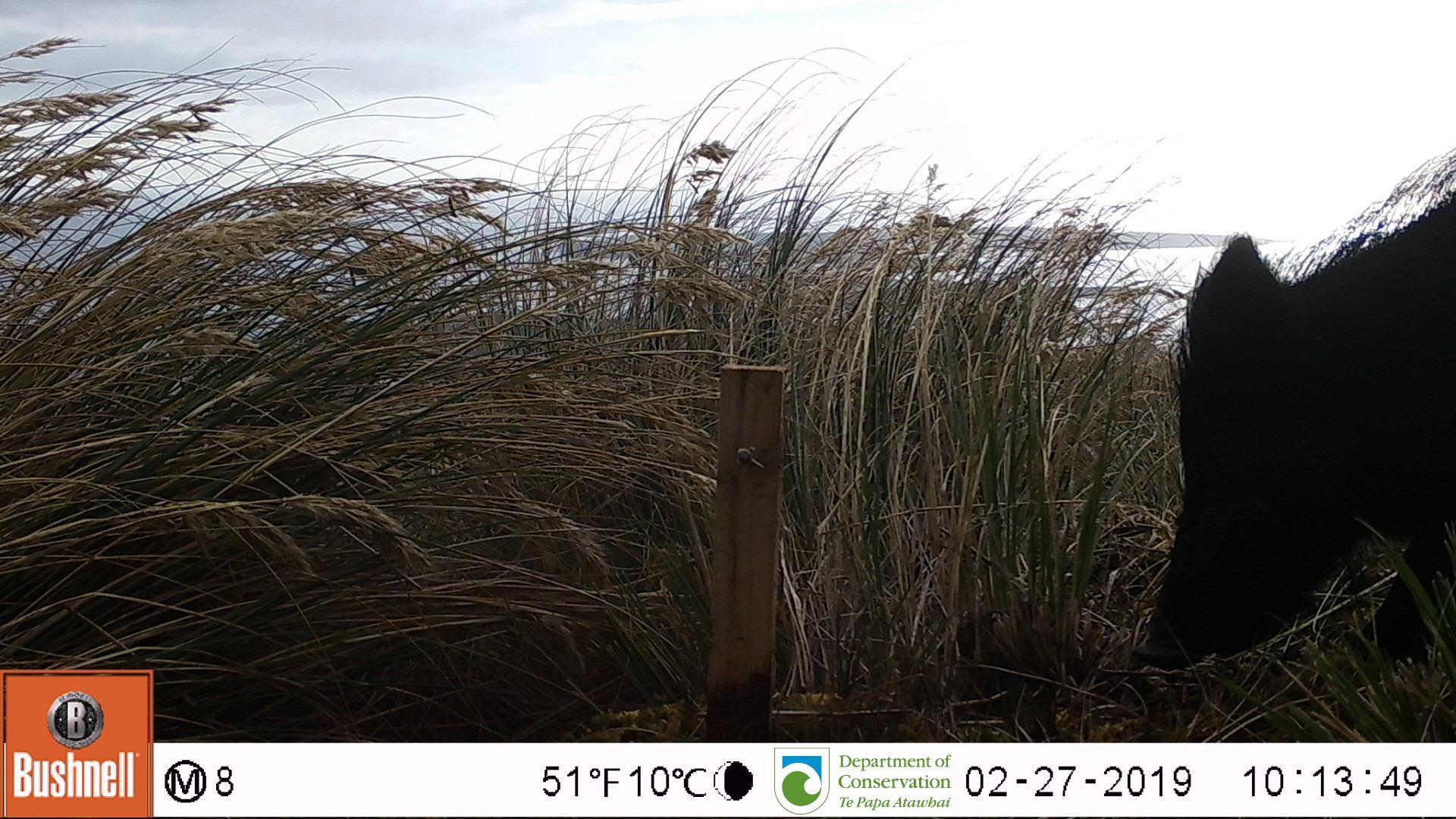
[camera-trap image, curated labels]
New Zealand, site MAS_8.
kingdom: Animalia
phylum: Chordata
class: Mammalia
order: Artiodactyla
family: Suidae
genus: Sus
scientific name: Sus scrofa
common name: pig